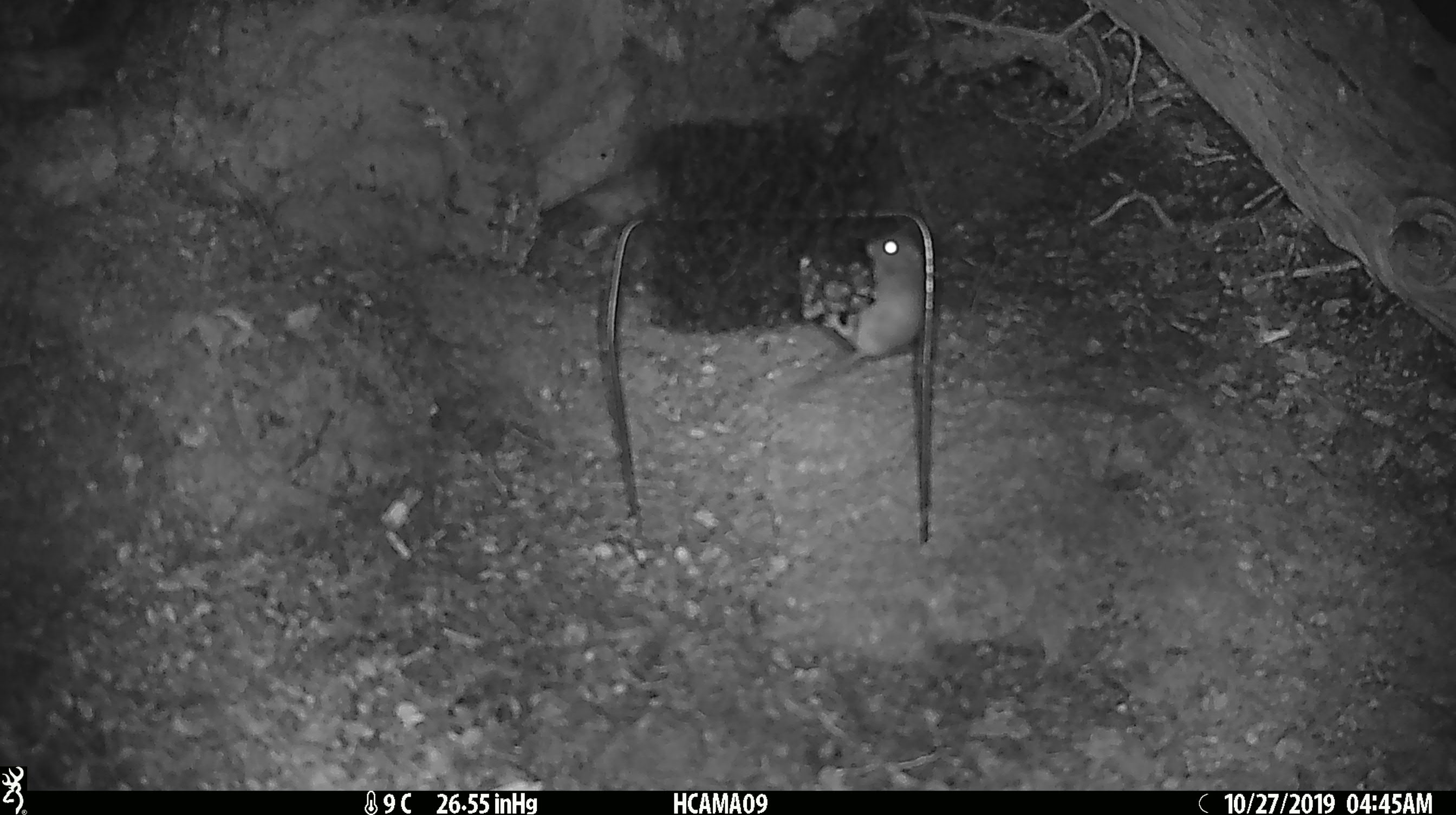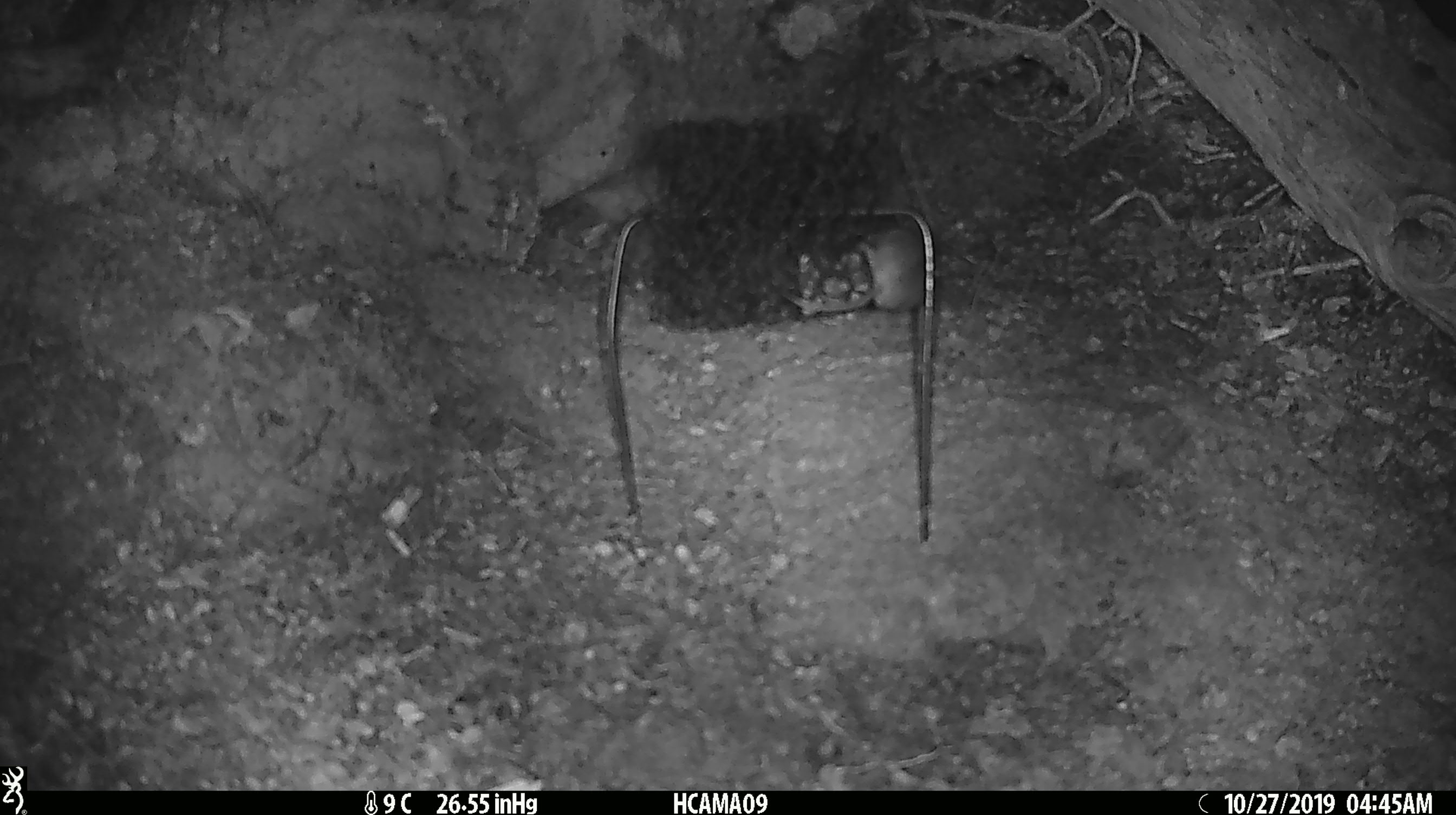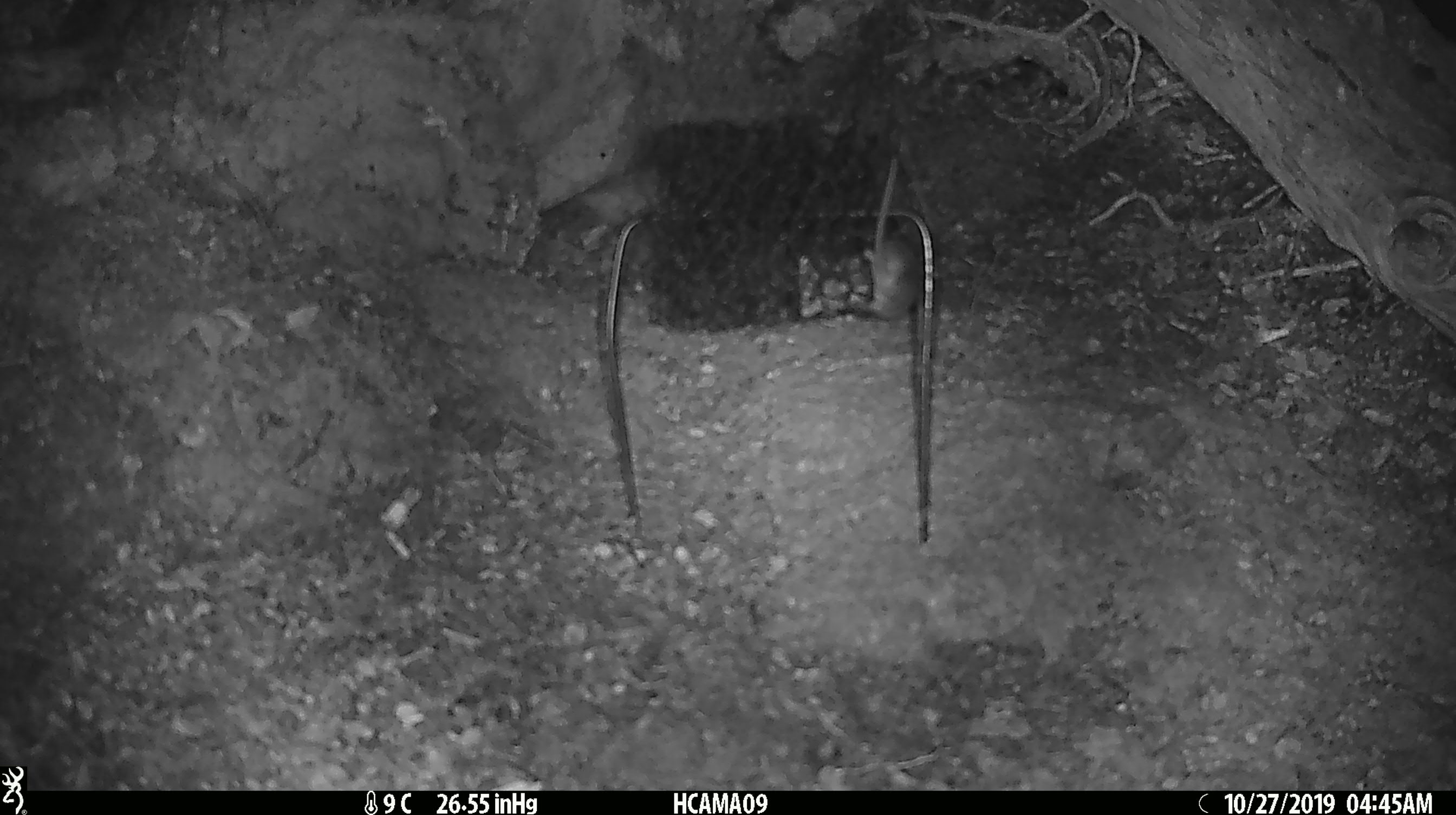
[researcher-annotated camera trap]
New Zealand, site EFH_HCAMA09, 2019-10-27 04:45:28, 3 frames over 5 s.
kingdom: Animalia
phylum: Chordata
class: Mammalia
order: Rodentia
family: Muridae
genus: Mus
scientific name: Mus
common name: mouse